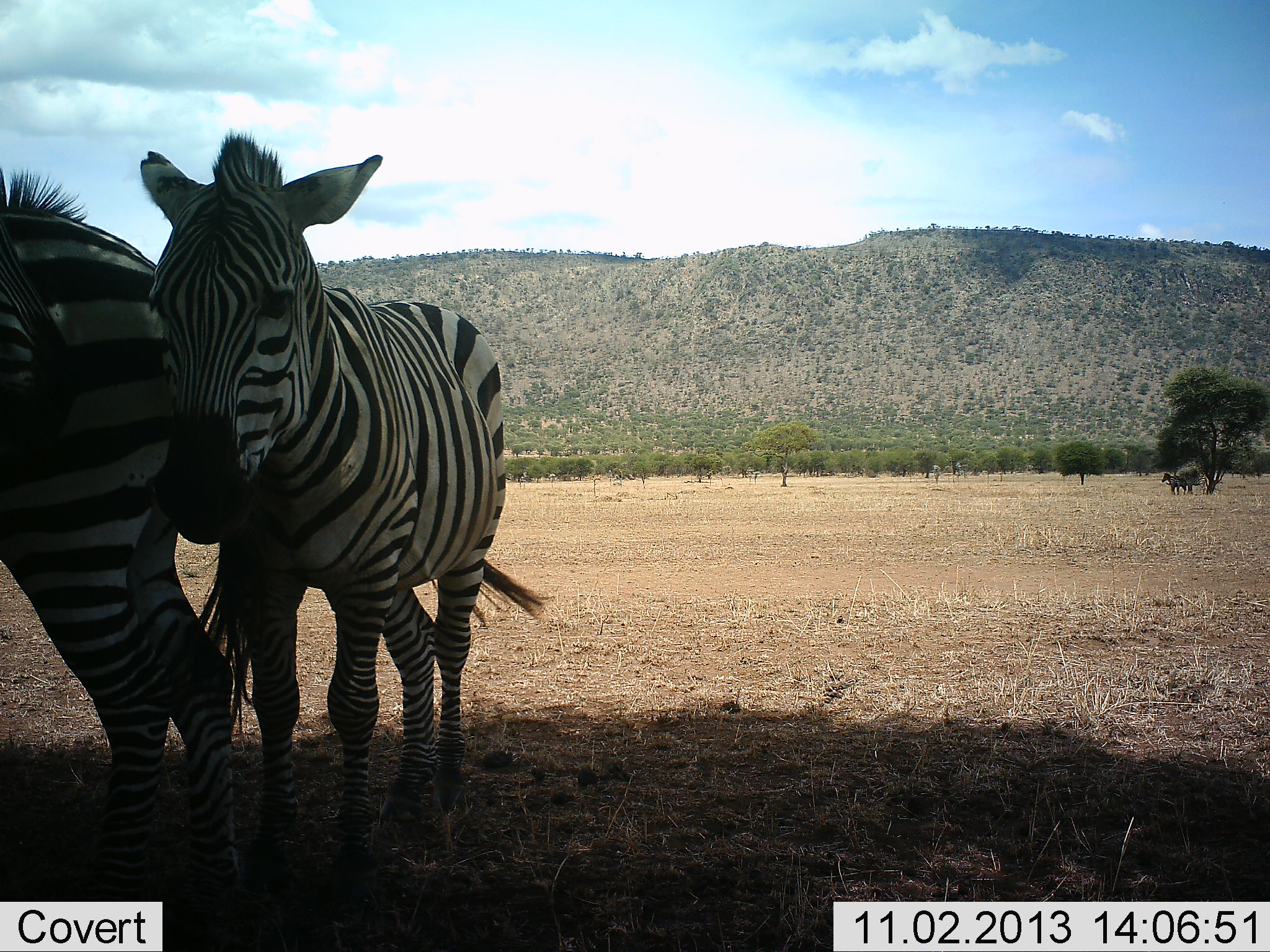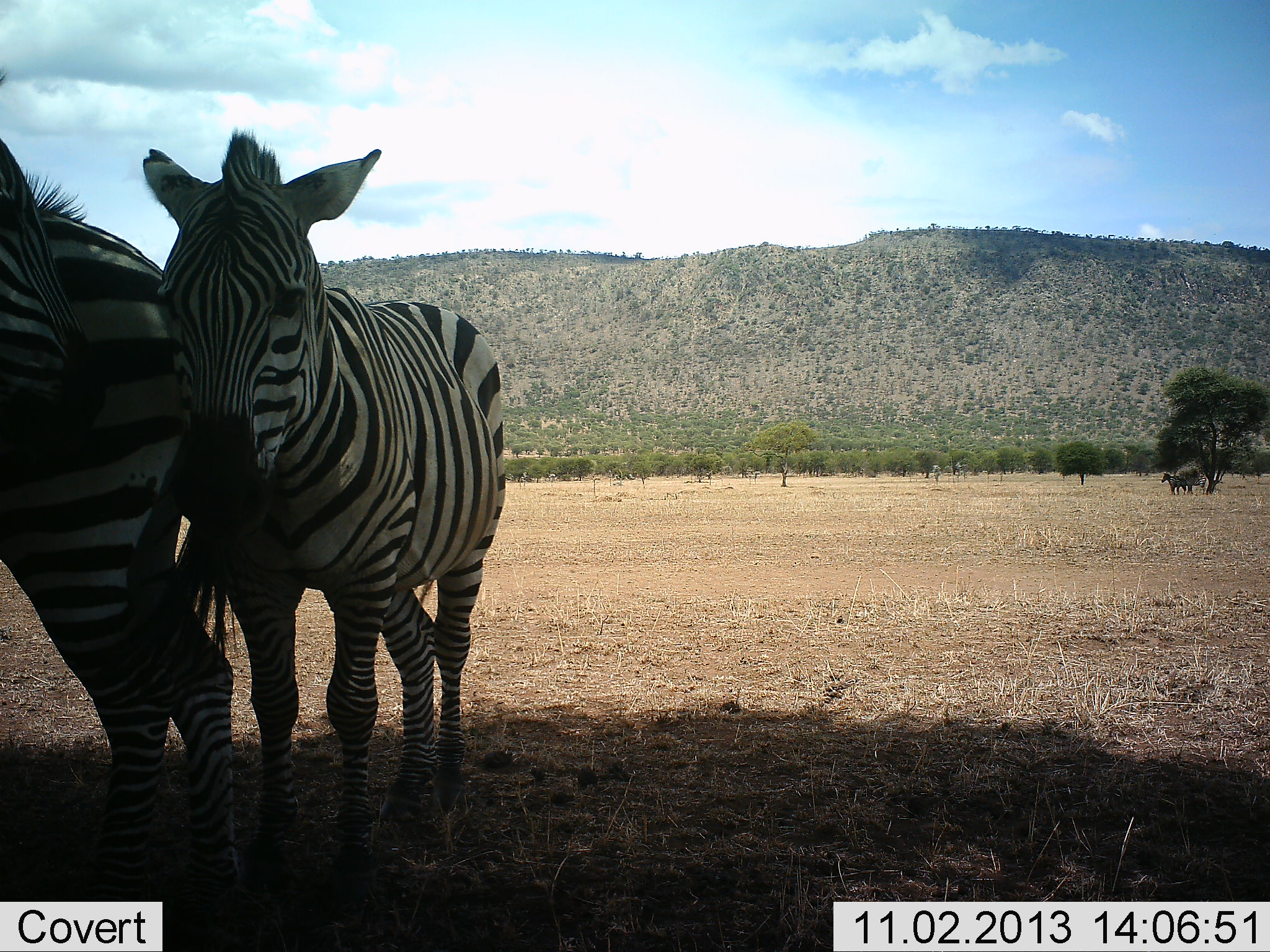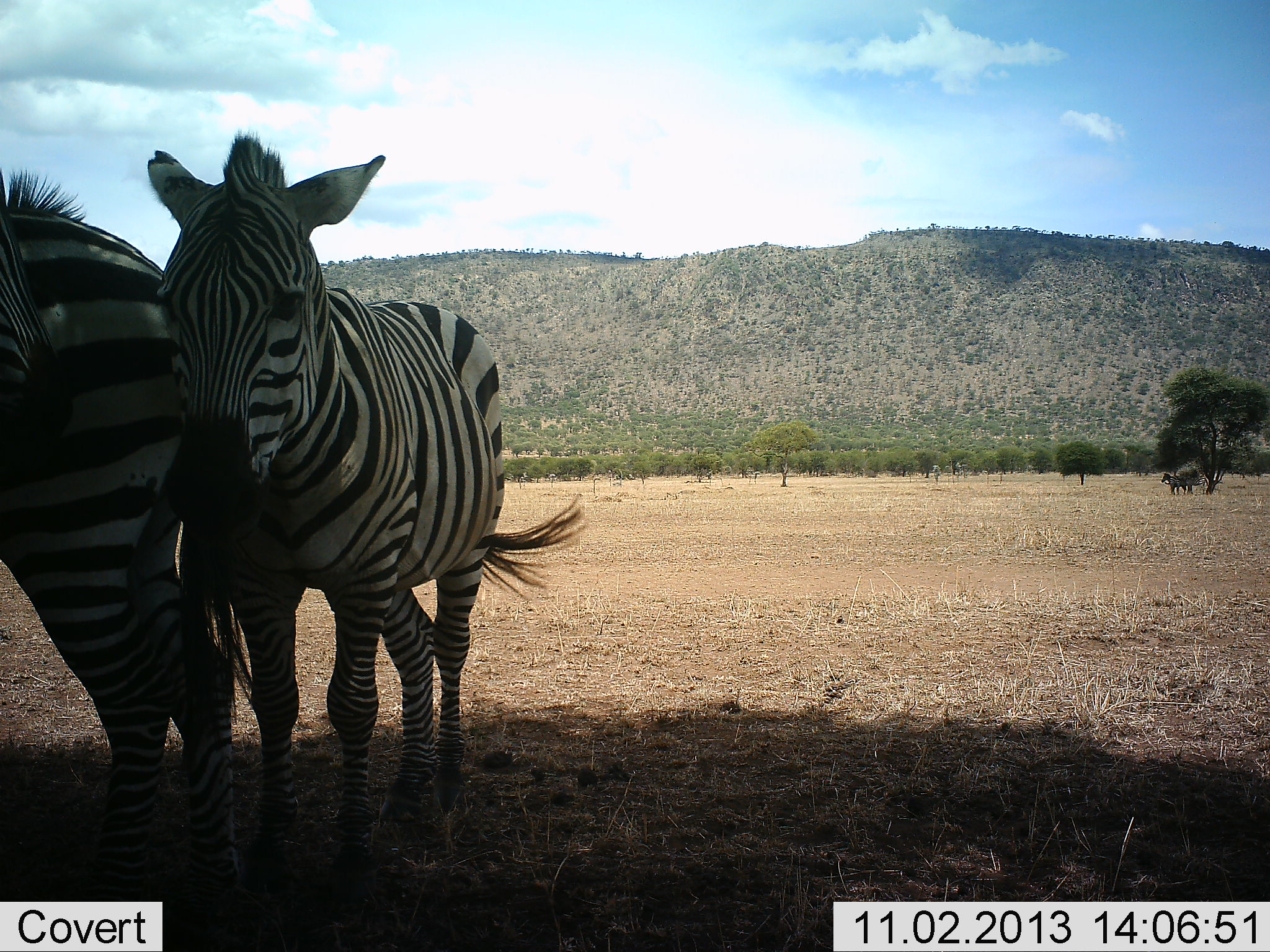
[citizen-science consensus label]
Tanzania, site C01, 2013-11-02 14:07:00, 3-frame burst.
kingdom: Animalia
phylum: Chordata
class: Mammalia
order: Perissodactyla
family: Equidae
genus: Equus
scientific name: Equus quagga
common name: plains zebra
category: zebra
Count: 3.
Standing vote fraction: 90%.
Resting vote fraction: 20%.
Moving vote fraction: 0%.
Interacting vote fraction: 20%.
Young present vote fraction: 30%.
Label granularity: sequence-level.